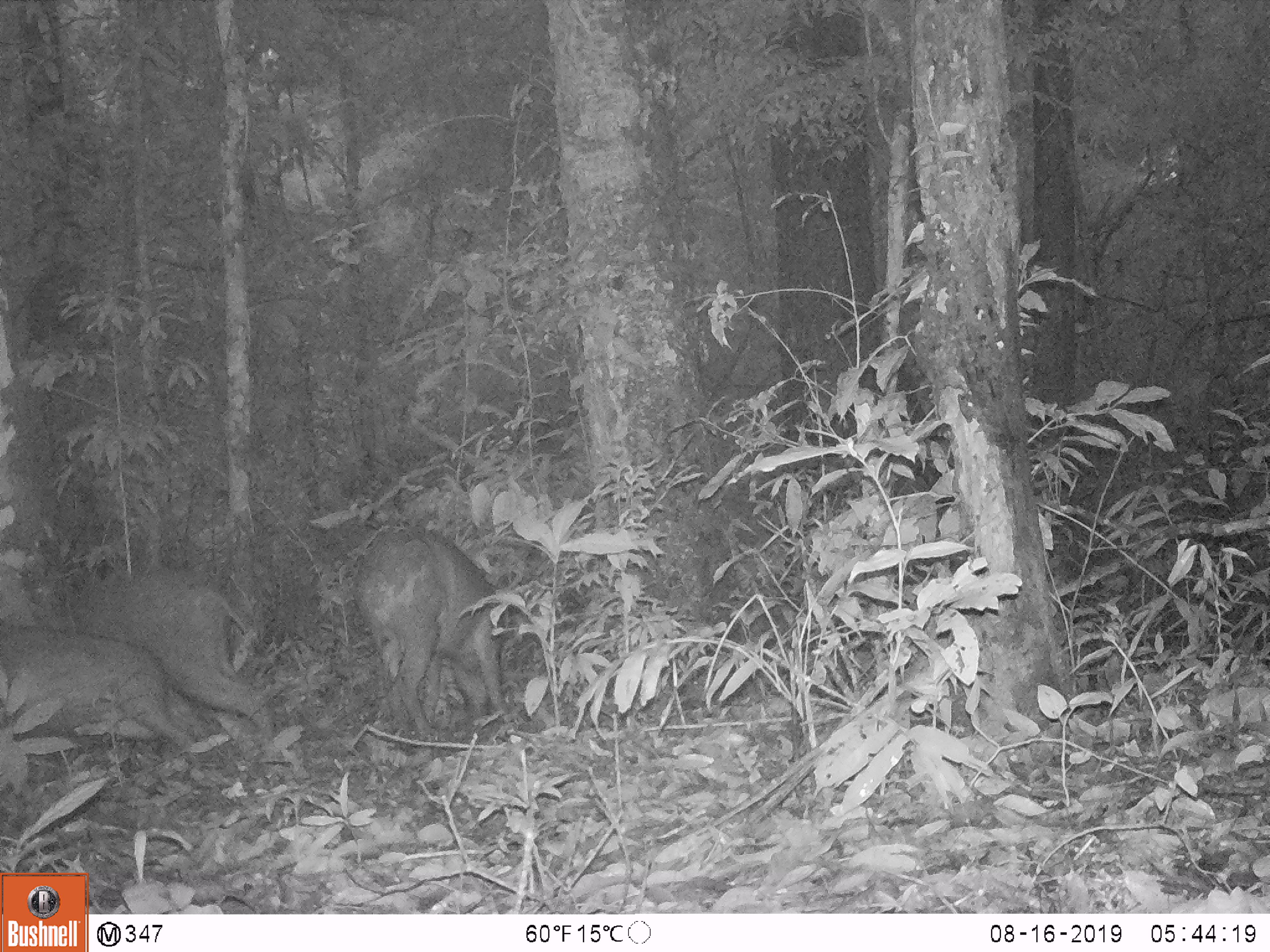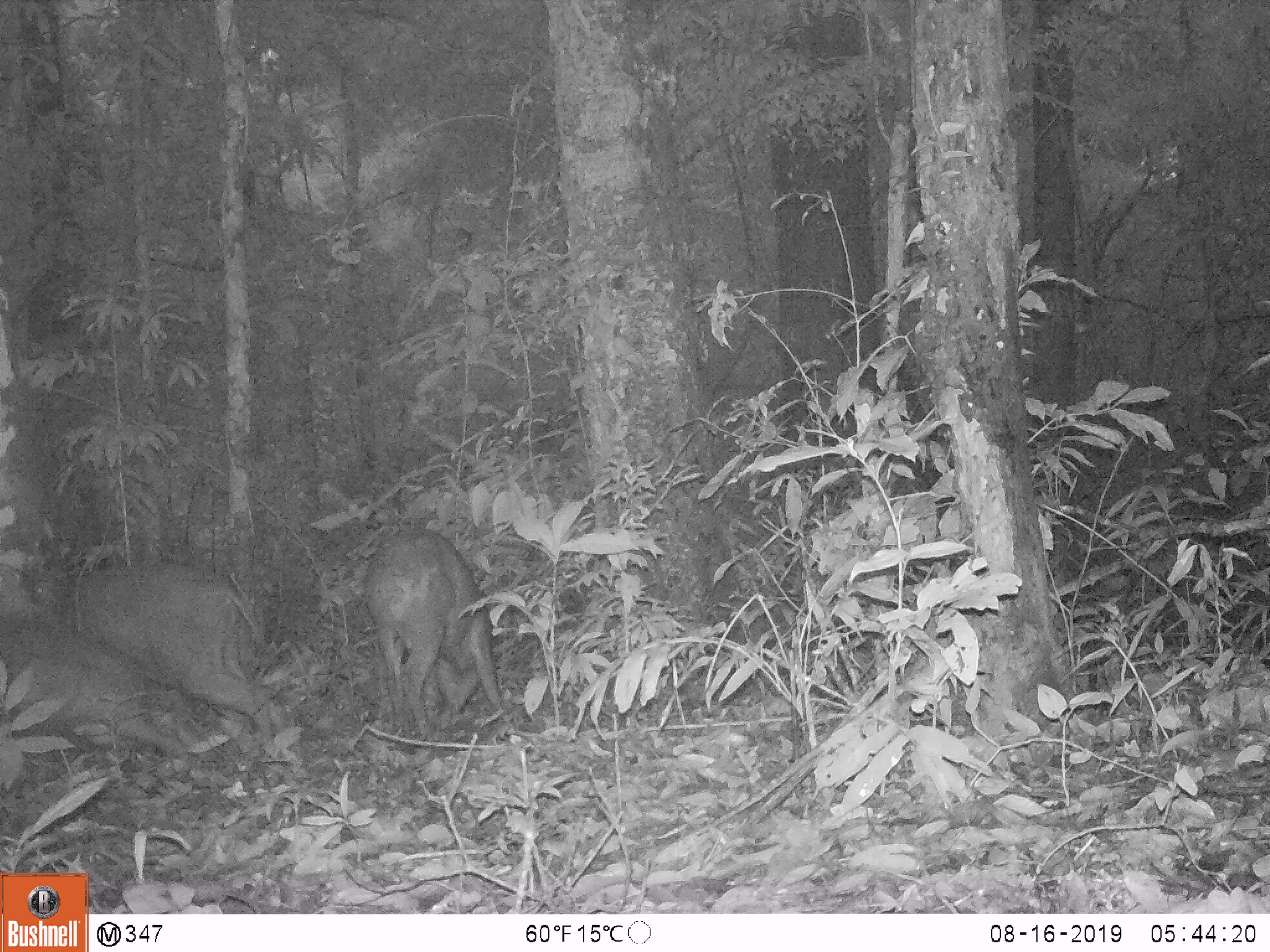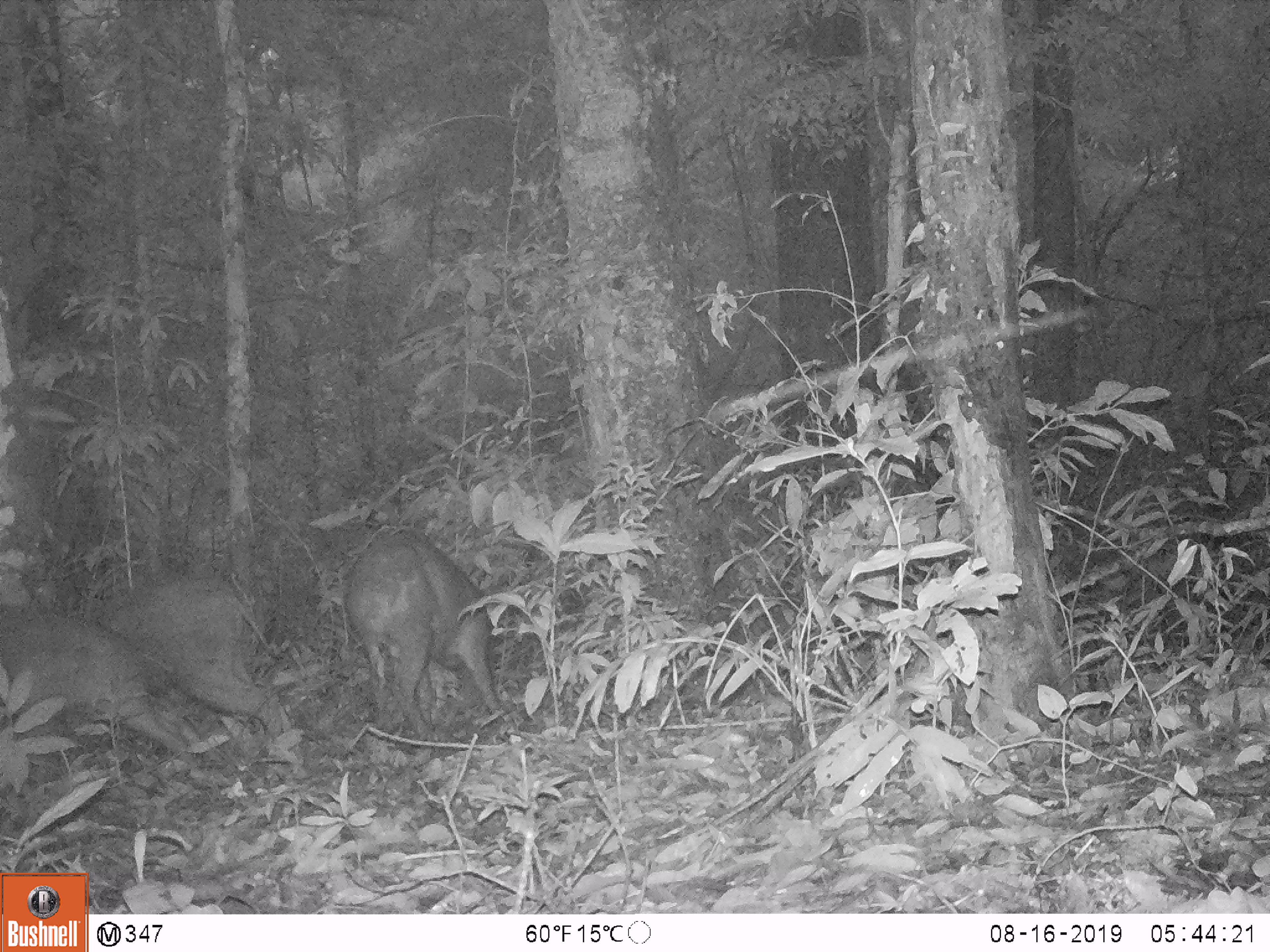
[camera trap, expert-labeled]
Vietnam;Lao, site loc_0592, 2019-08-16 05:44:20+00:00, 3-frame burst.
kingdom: Animalia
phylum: Chordata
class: Mammalia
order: Artiodactyla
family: Suidae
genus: Sus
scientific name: Sus scrofa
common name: eurasian wild pig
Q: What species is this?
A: Eurasian wild pig (Sus scrofa).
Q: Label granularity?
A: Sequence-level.